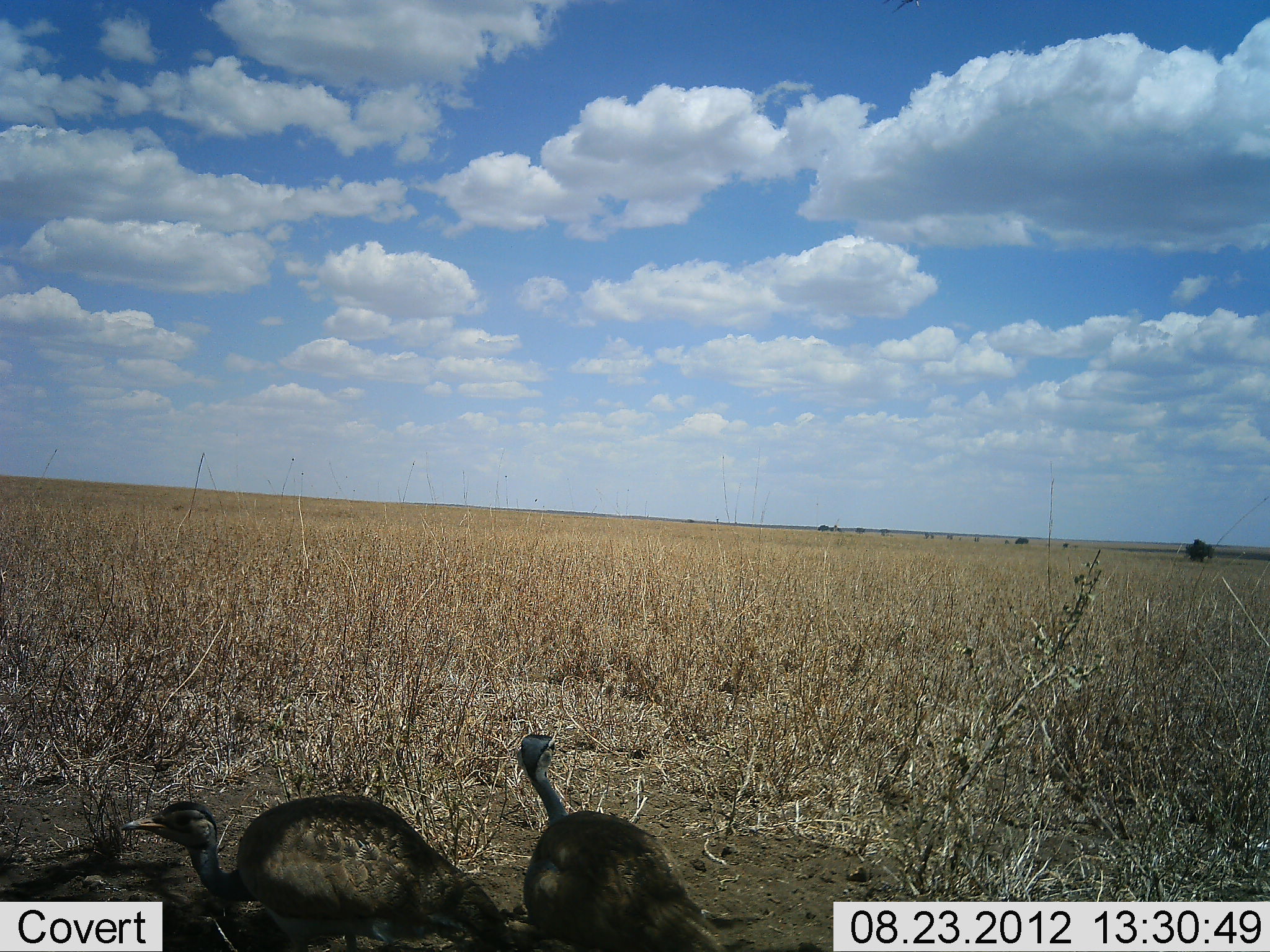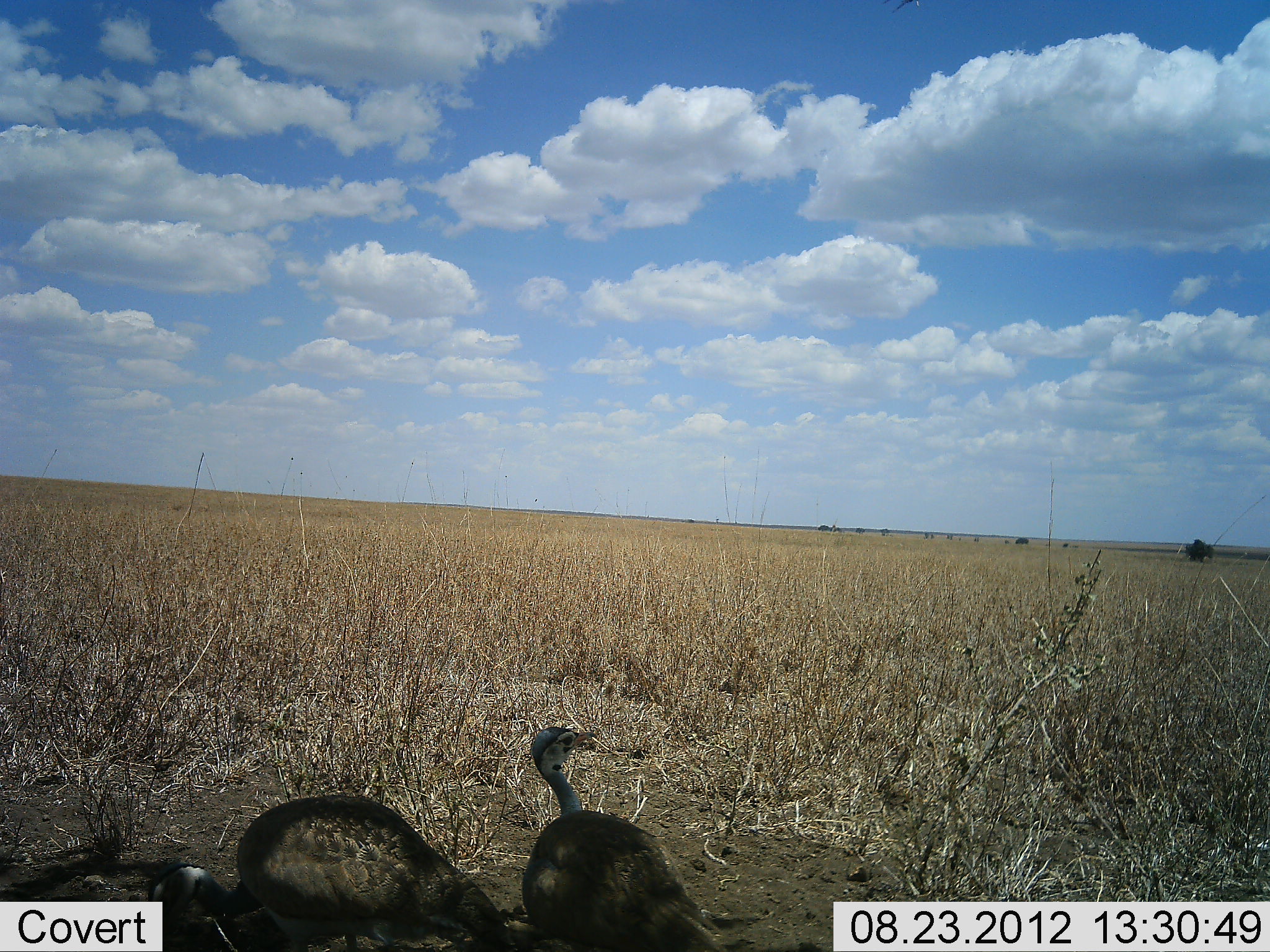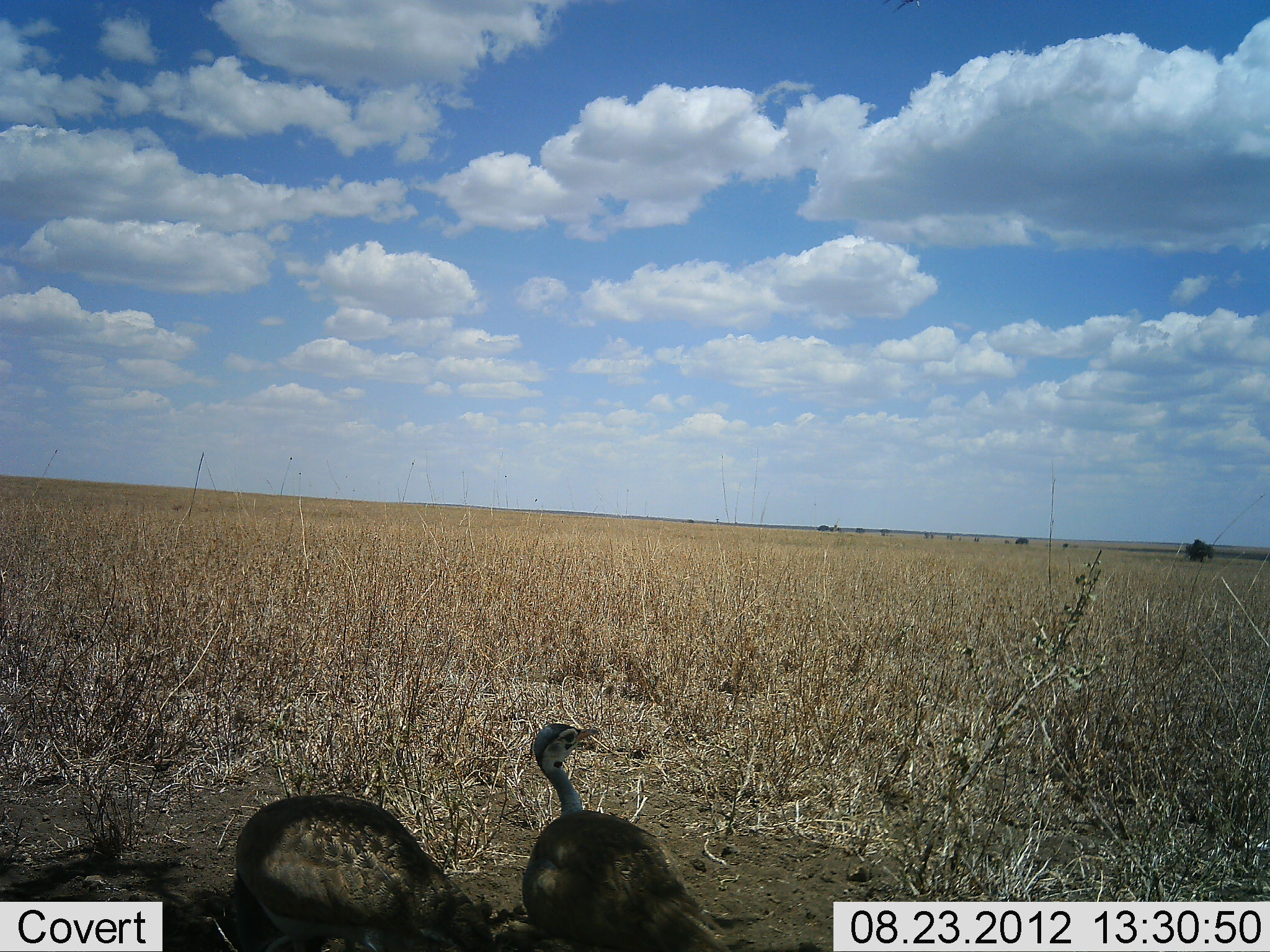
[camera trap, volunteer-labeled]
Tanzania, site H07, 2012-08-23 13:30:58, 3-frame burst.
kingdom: Animalia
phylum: Chordata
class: Aves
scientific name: Aves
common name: bird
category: otherbird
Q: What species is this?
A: Otherbird (bird) (Aves).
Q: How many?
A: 2.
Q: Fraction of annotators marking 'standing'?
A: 60%.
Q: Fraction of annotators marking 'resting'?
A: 0%.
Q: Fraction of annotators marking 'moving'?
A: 20%.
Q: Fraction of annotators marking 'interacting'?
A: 0%.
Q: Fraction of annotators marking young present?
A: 0%.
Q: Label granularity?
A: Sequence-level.